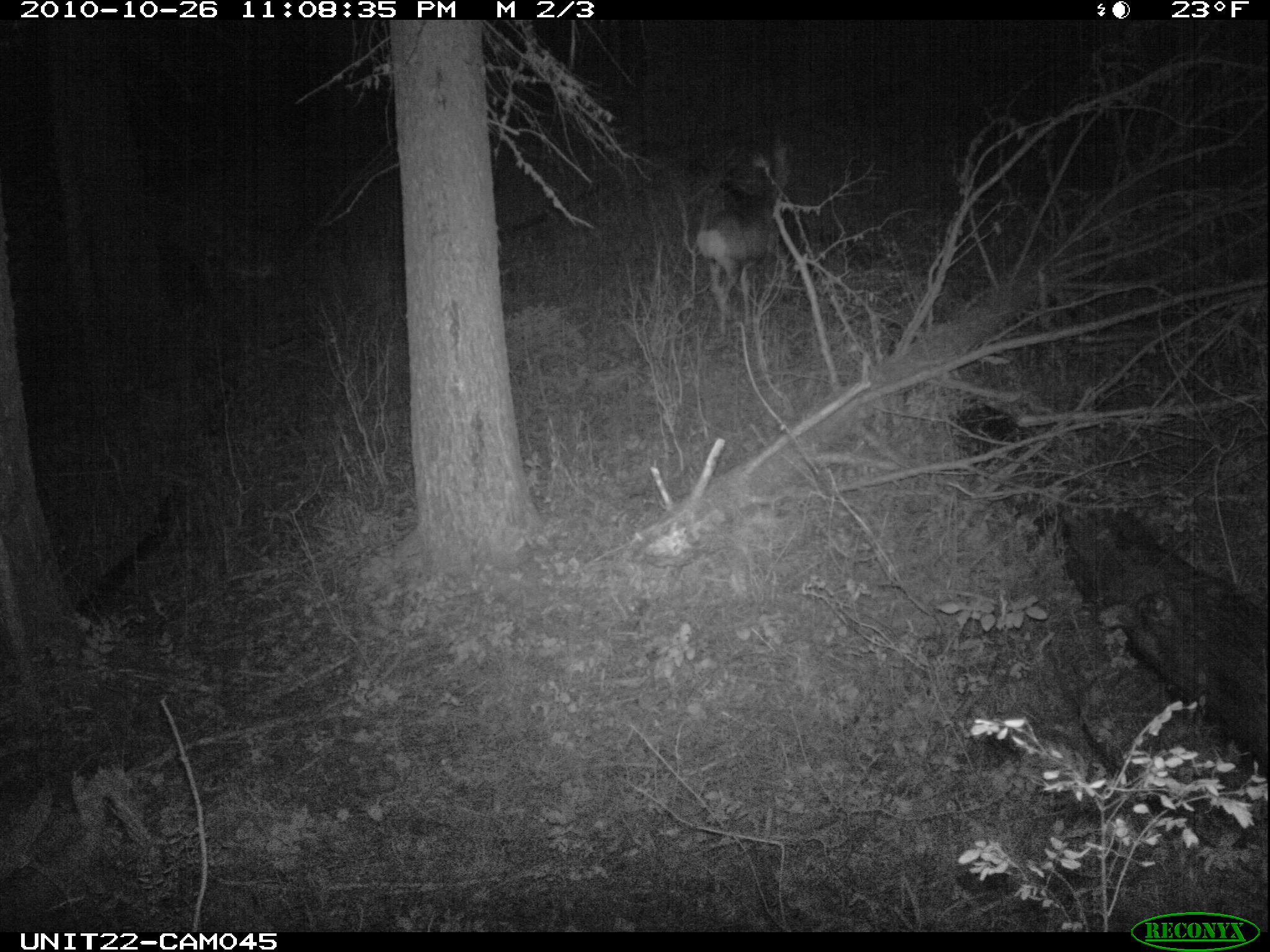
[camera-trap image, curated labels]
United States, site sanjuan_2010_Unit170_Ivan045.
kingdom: Animalia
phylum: Chordata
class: Mammalia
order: Artiodactyla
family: Cervidae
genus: Odocoileus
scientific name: Odocoileus hemionus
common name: mule deer